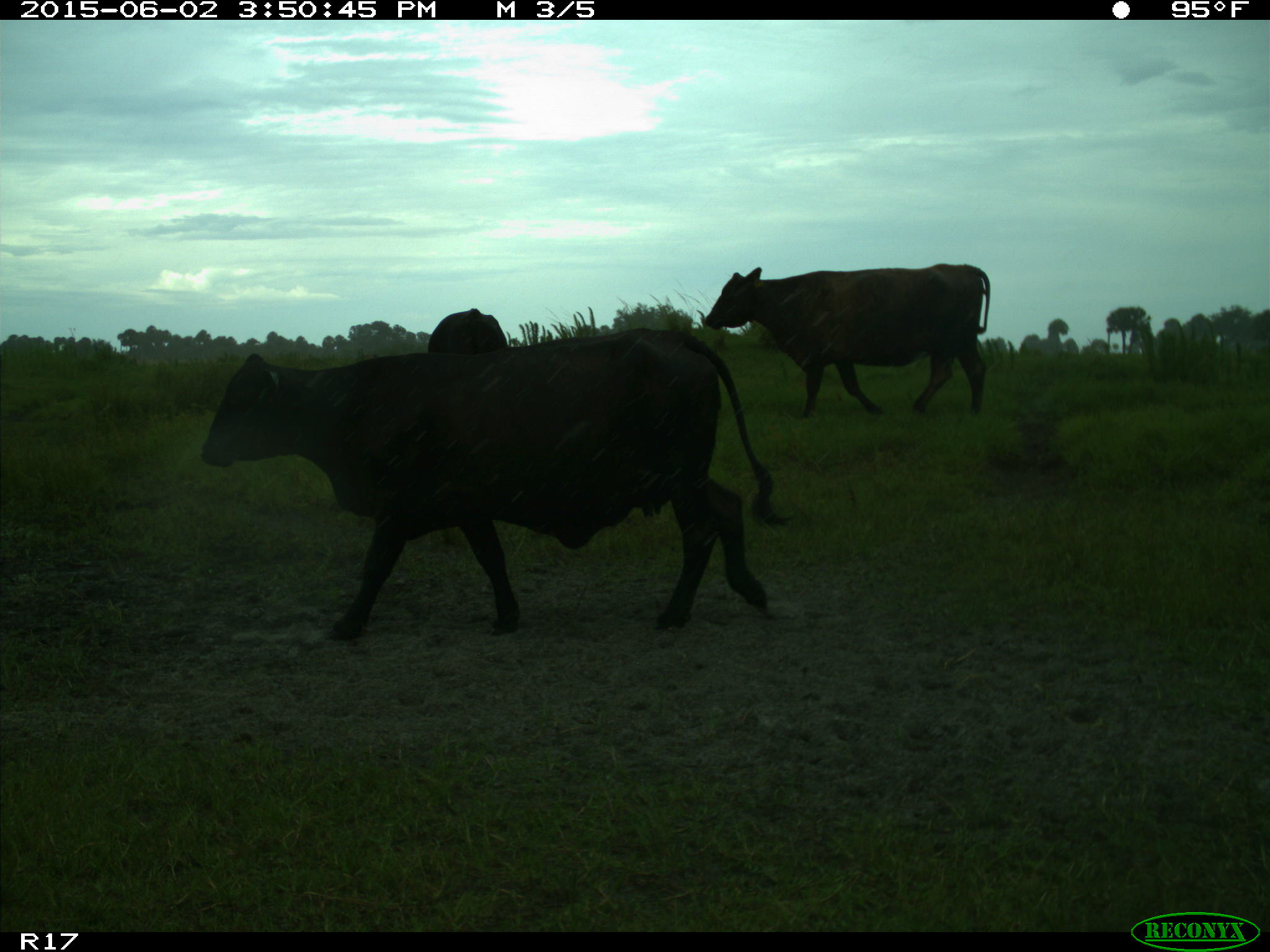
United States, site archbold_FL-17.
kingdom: Animalia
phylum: Chordata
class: Mammalia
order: Artiodactyla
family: Bovidae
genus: Bos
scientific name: Bos taurus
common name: domestic cow